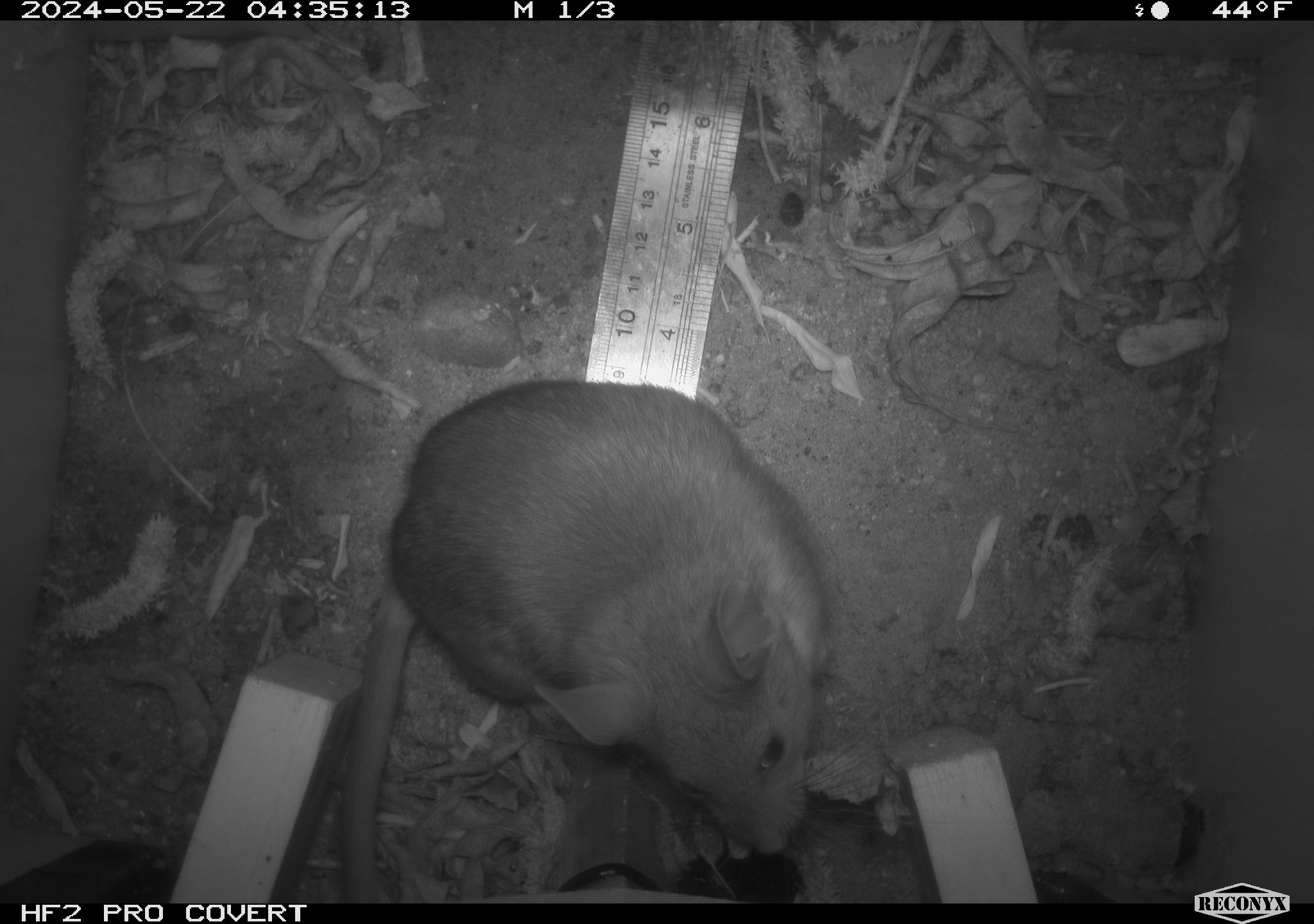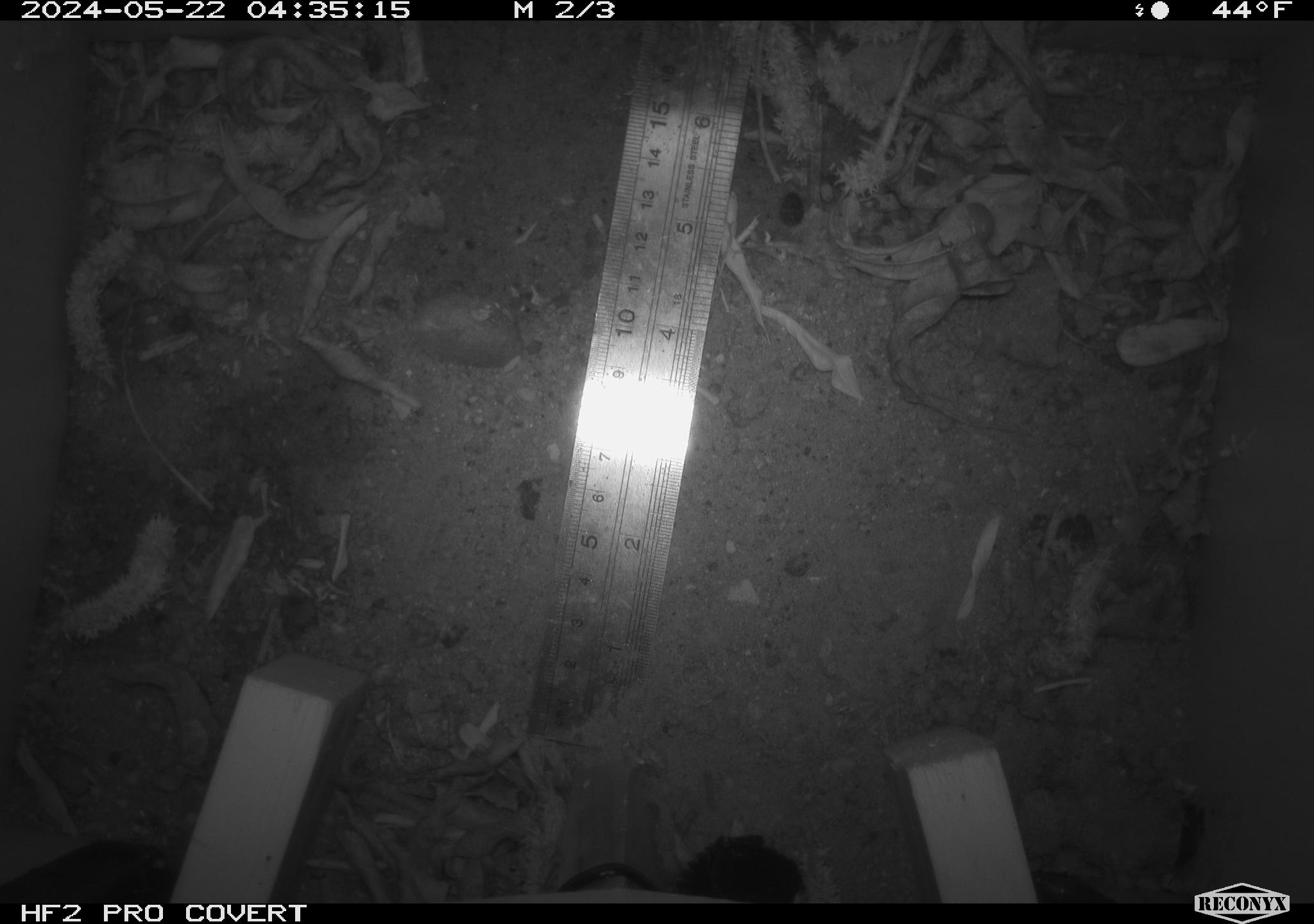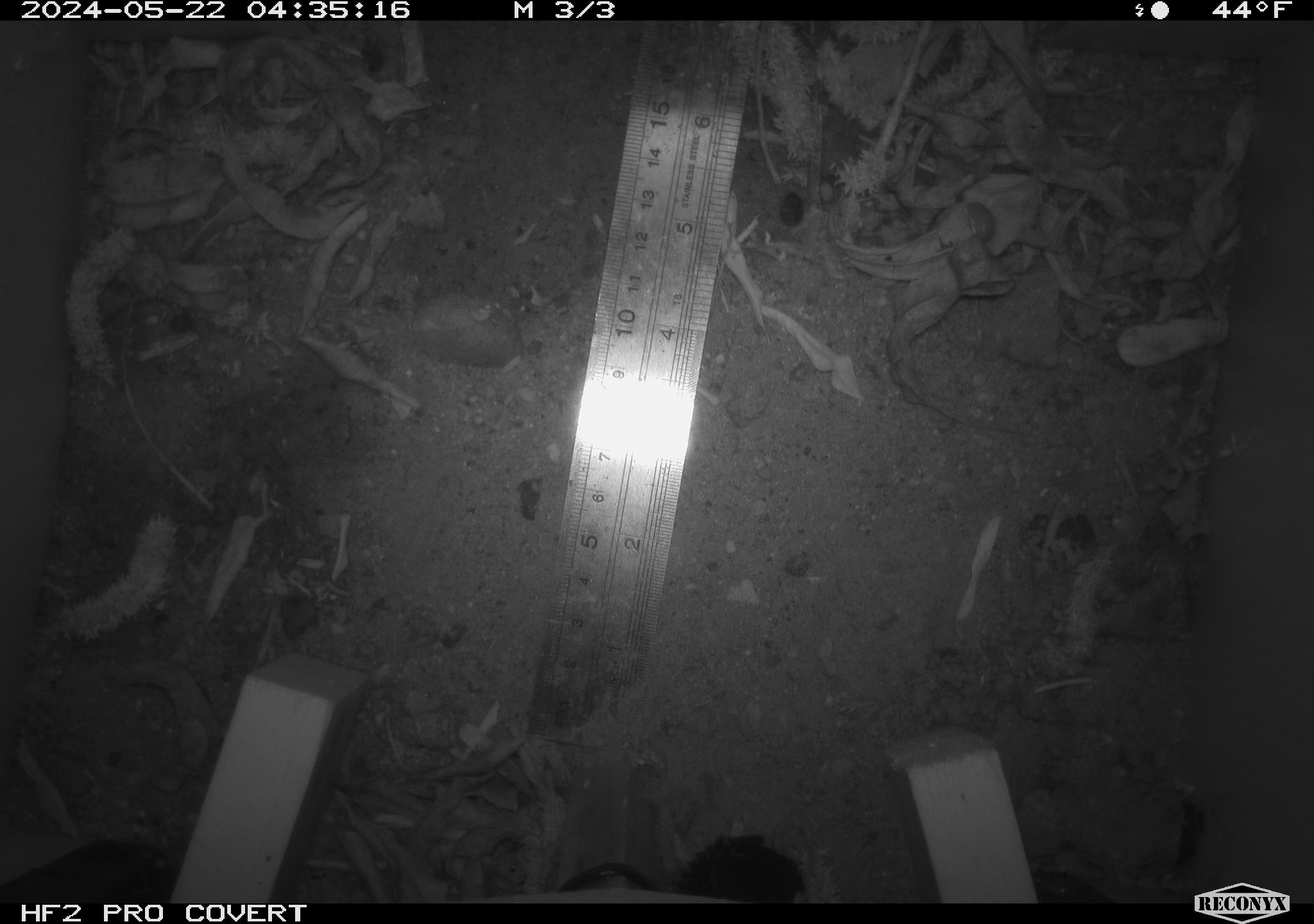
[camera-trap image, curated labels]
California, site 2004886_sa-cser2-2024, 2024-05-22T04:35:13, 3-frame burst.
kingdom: Animalia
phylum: Chordata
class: Mammalia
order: Rodentia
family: Muridae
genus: Rattus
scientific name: Rattus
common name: rat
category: rattus species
Rattus species (rat) (Rattus).